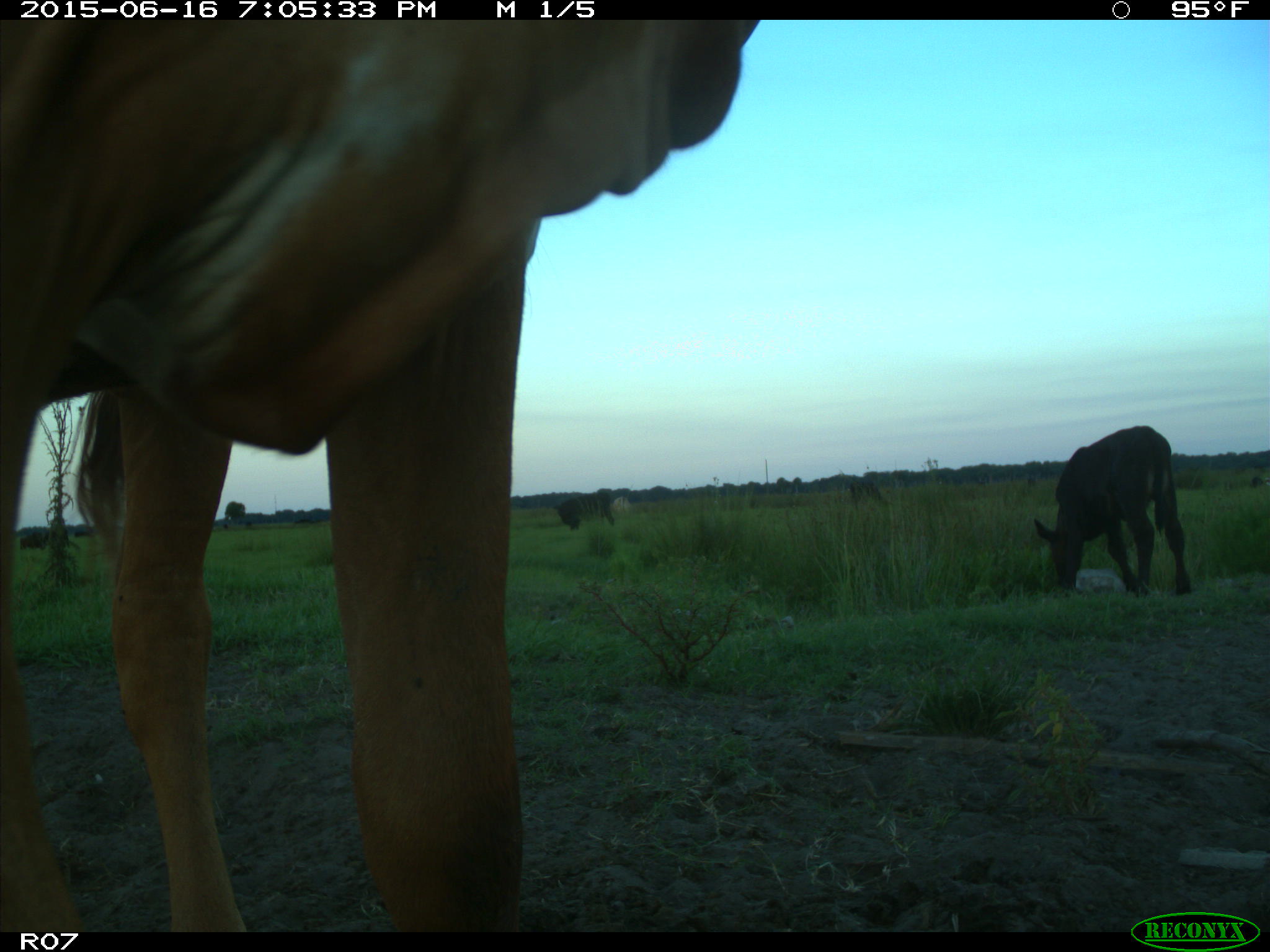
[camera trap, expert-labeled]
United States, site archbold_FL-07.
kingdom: Animalia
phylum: Chordata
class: Mammalia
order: Artiodactyla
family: Bovidae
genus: Bos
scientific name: Bos taurus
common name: domestic cow